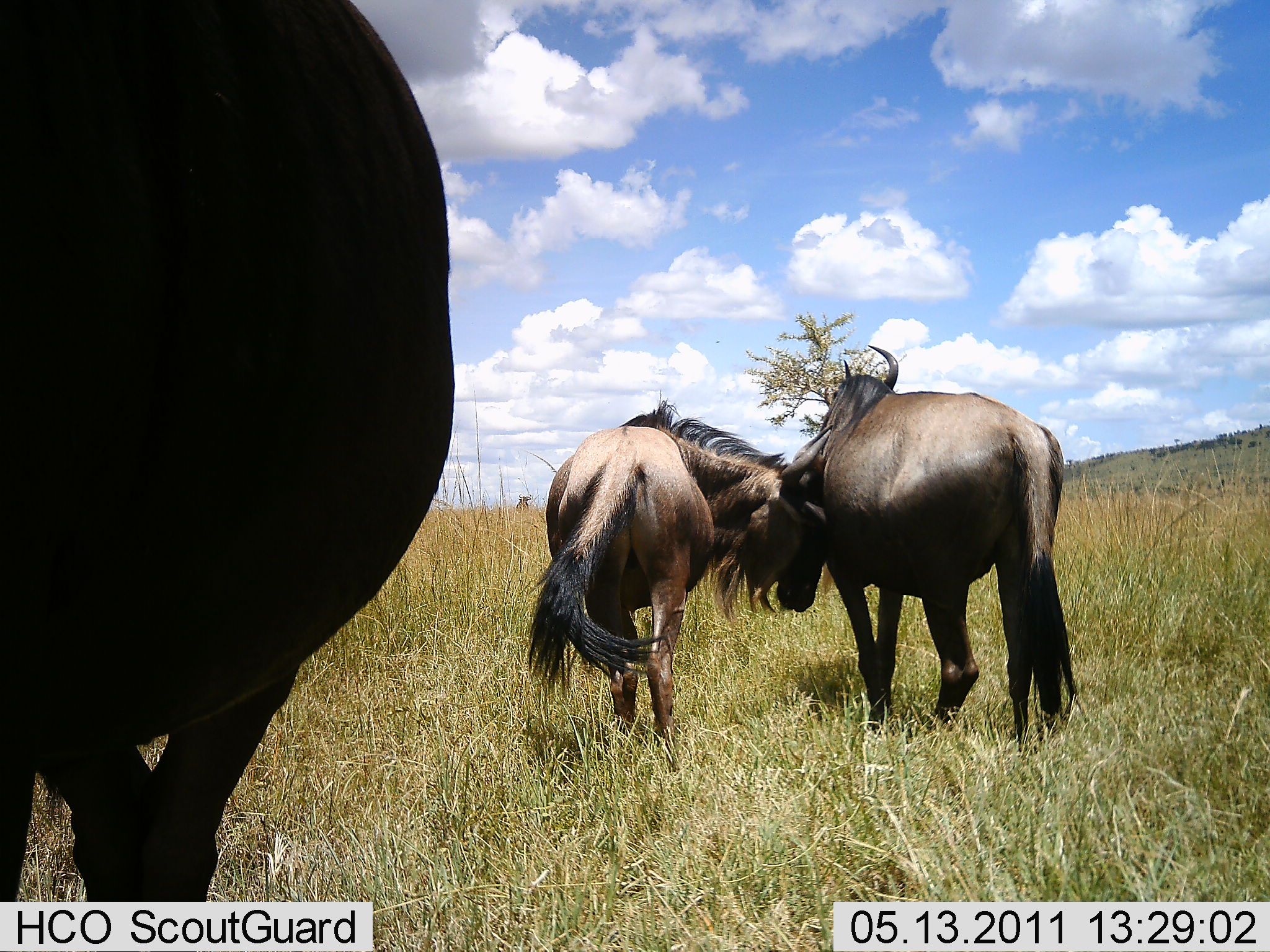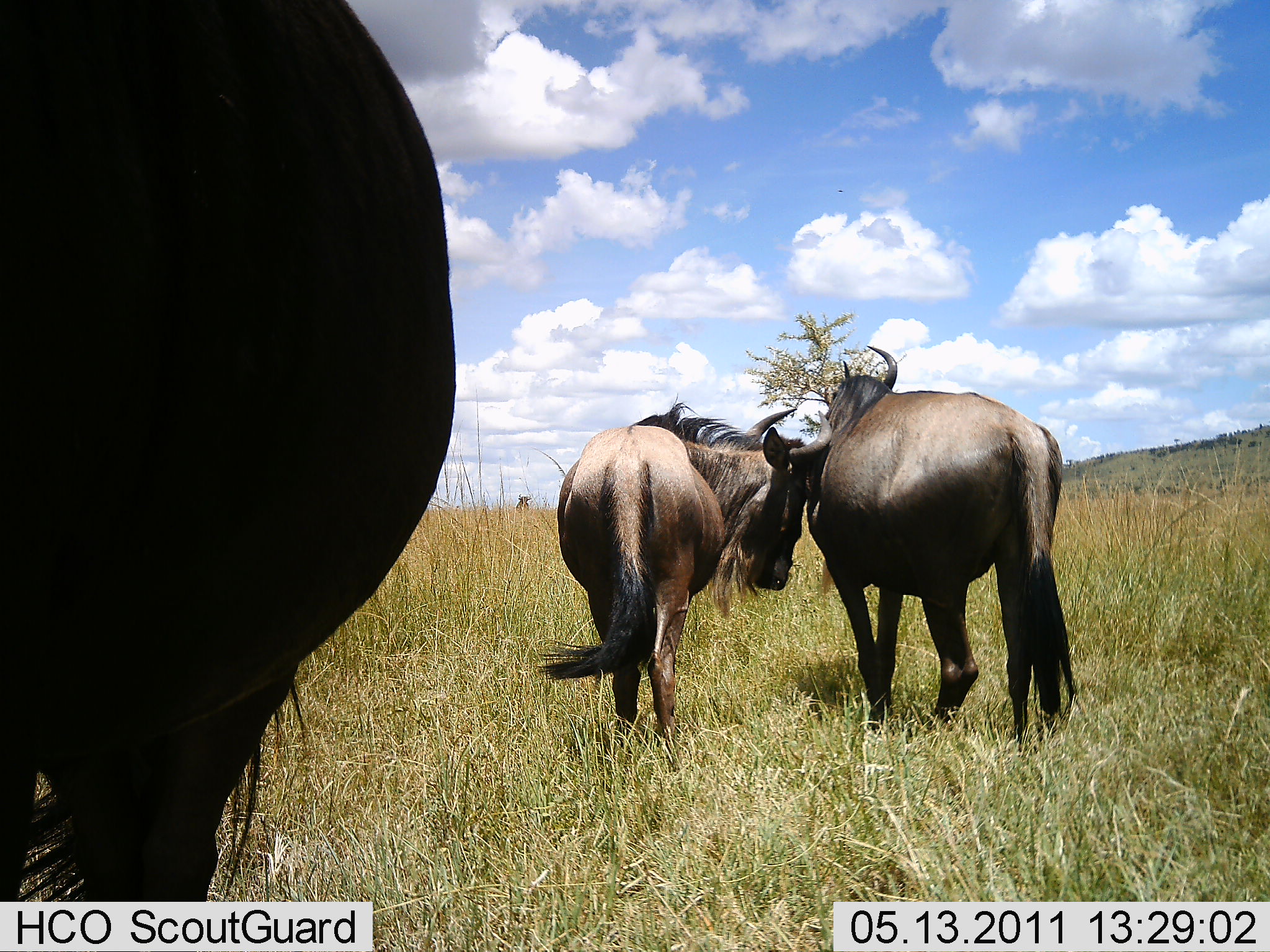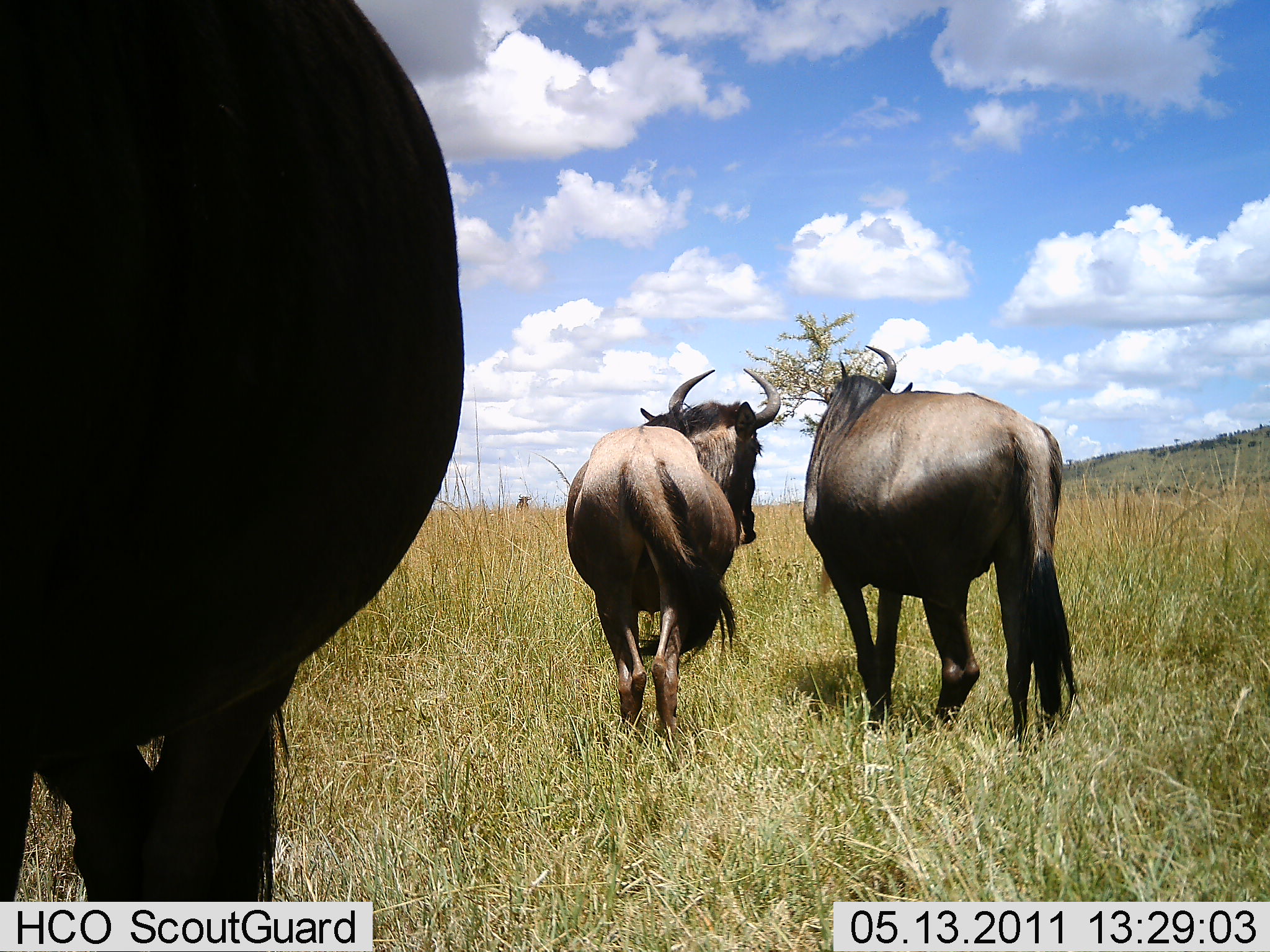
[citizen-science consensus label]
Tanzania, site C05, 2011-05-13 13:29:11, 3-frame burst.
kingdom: Animalia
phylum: Chordata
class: Mammalia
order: Artiodactyla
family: Bovidae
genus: Connochaetes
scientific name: Connochaetes taurinus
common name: blue wildebeest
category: wildebeest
Wildebeest (blue wildebeest) (Connochaetes taurinus), count 3. Behavior (volunteer vote fractions): standing 85%, resting 0%, moving 15%, interacting 69%. Young present (vote fraction): 0%. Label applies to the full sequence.